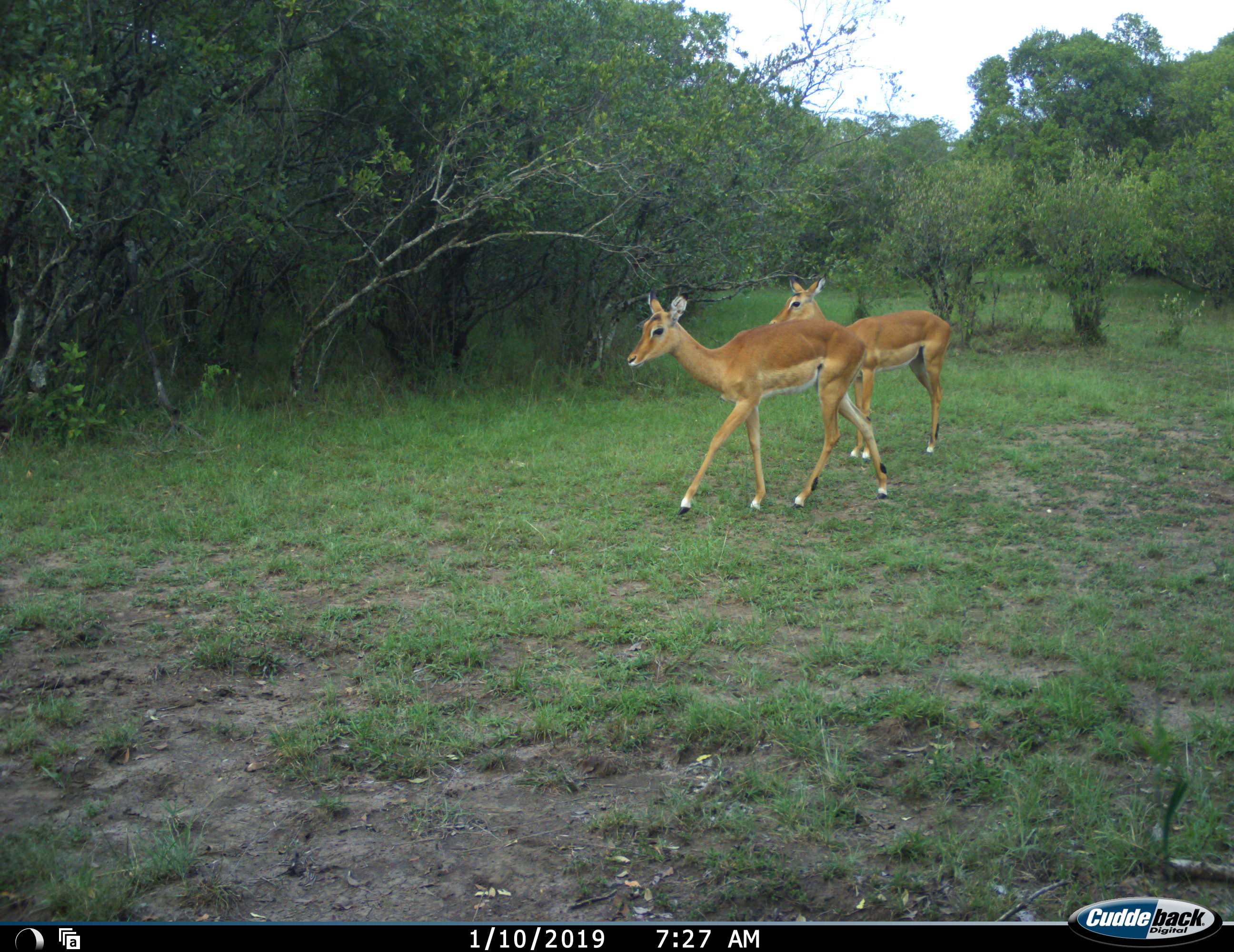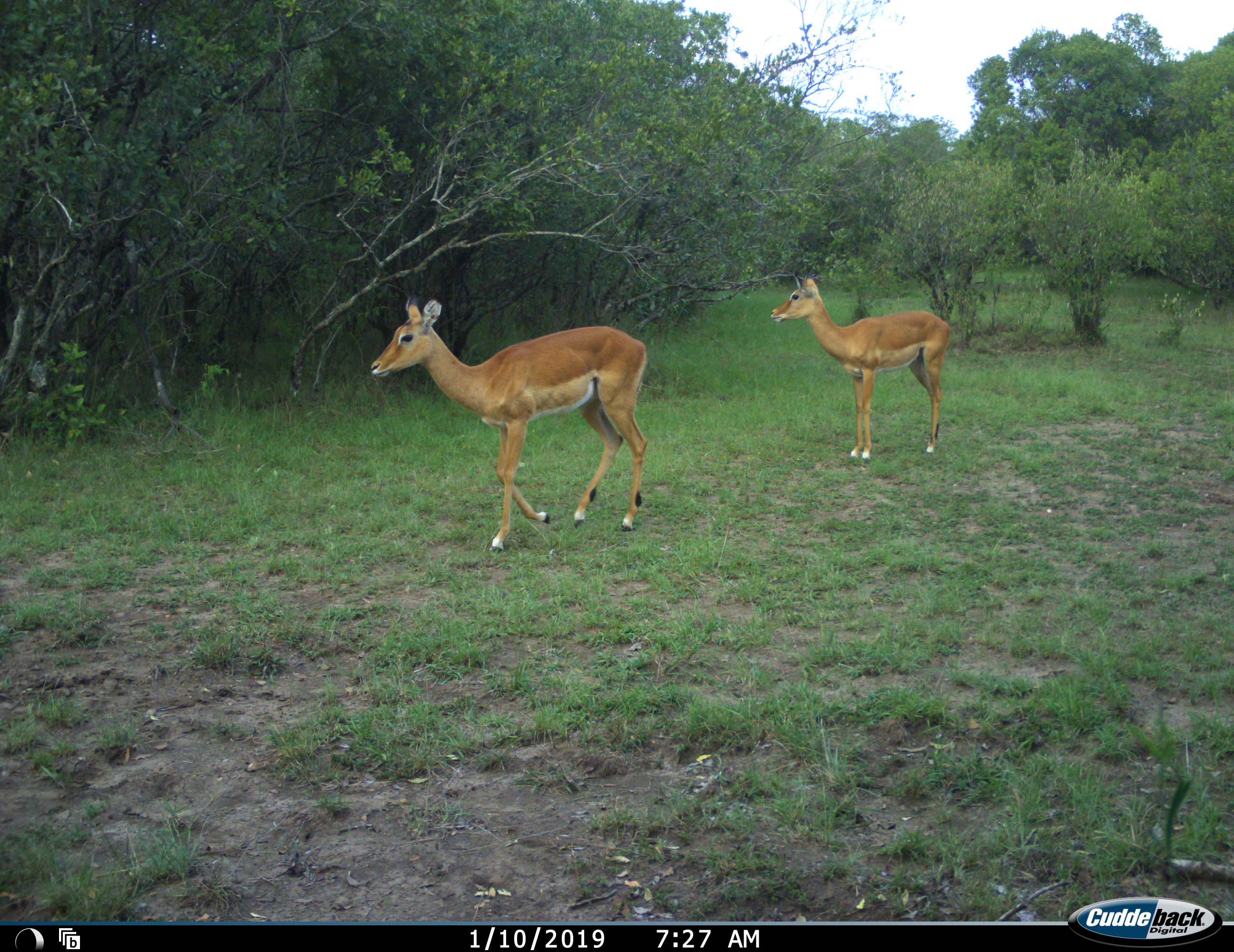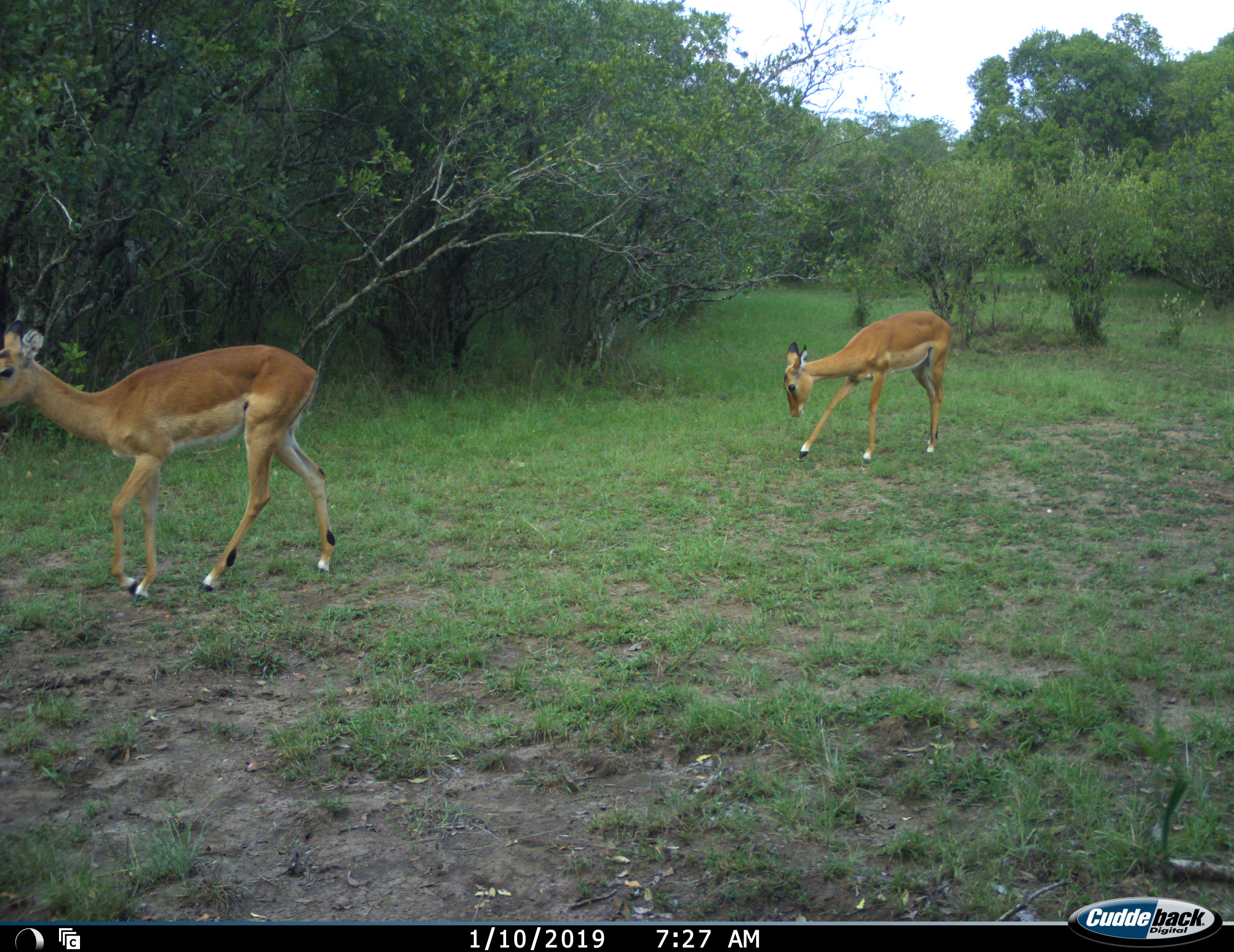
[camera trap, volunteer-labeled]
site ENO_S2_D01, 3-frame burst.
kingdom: Animalia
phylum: Chordata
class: Mammalia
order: Artiodactyla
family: Bovidae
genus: Aepyceros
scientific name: Aepyceros melampus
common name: impala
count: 2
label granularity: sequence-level